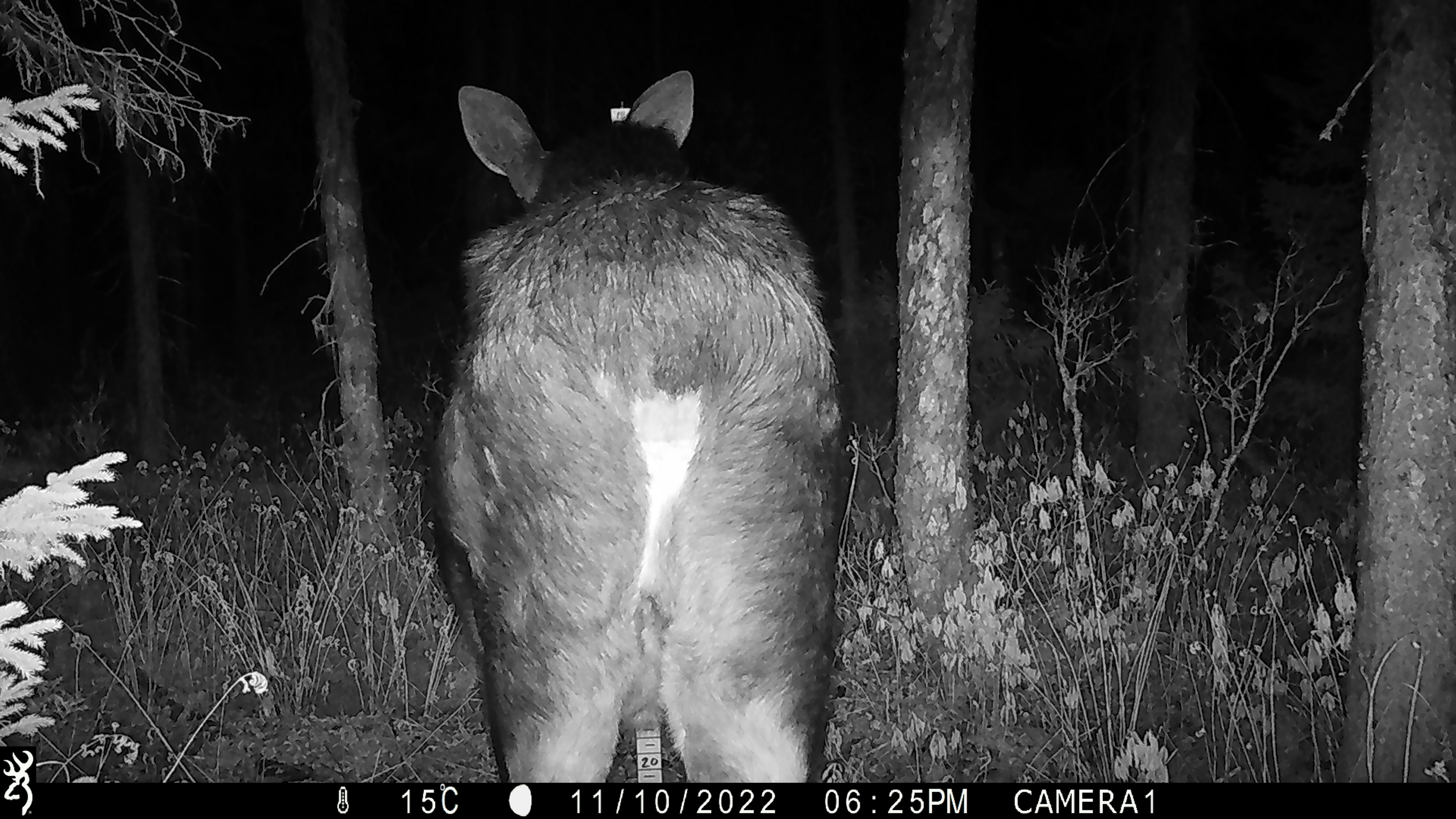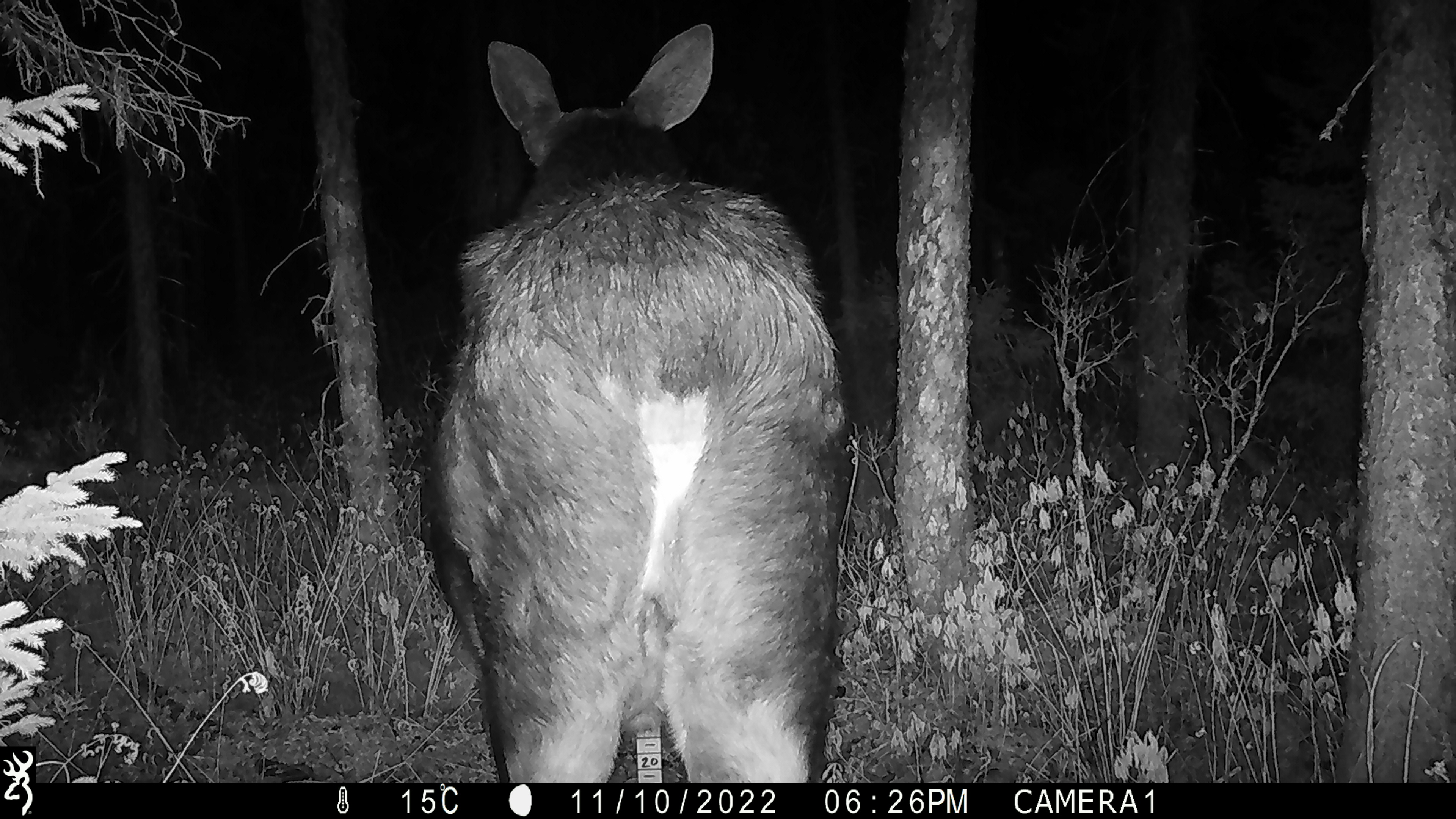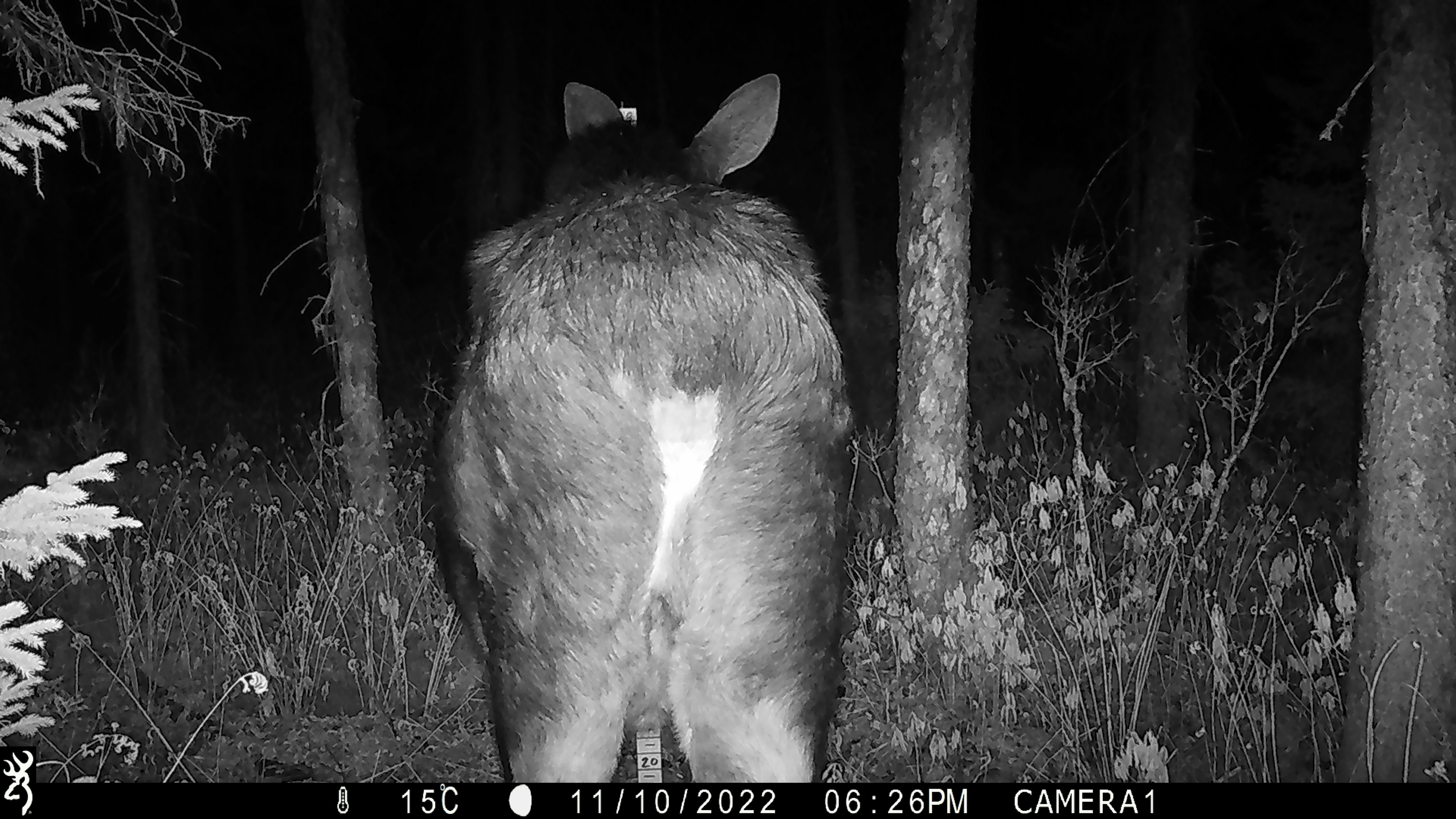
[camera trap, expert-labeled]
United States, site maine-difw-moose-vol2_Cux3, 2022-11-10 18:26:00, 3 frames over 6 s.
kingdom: Animalia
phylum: Chordata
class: Mammalia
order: Artiodactyla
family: Cervidae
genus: Alces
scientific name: Alces alces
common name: moose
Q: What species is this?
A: Moose (Alces alces).